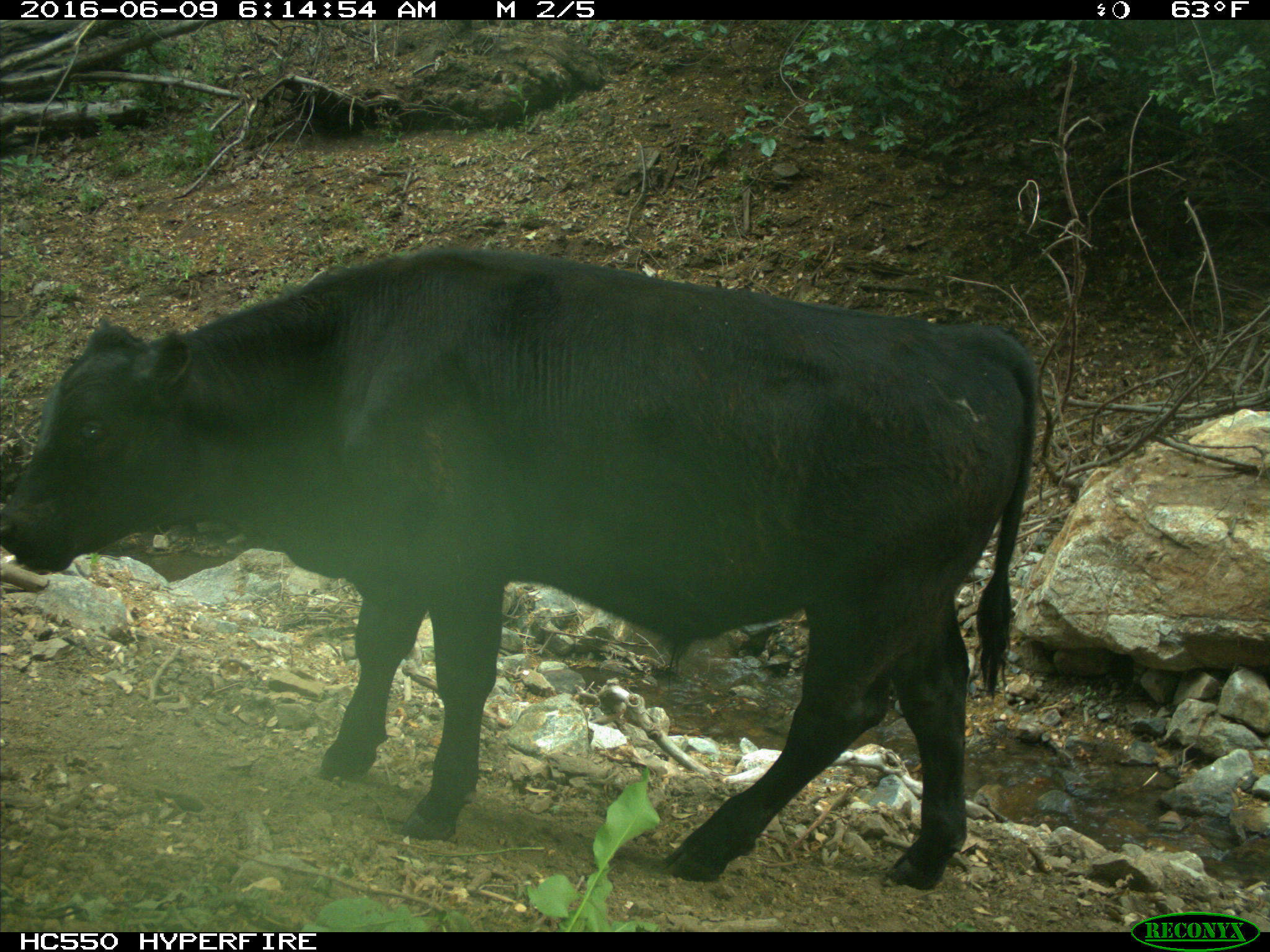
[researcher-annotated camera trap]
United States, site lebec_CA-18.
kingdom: Animalia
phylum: Chordata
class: Mammalia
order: Artiodactyla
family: Bovidae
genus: Bos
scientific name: Bos taurus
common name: domestic cow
Bos taurus (domestic cow).